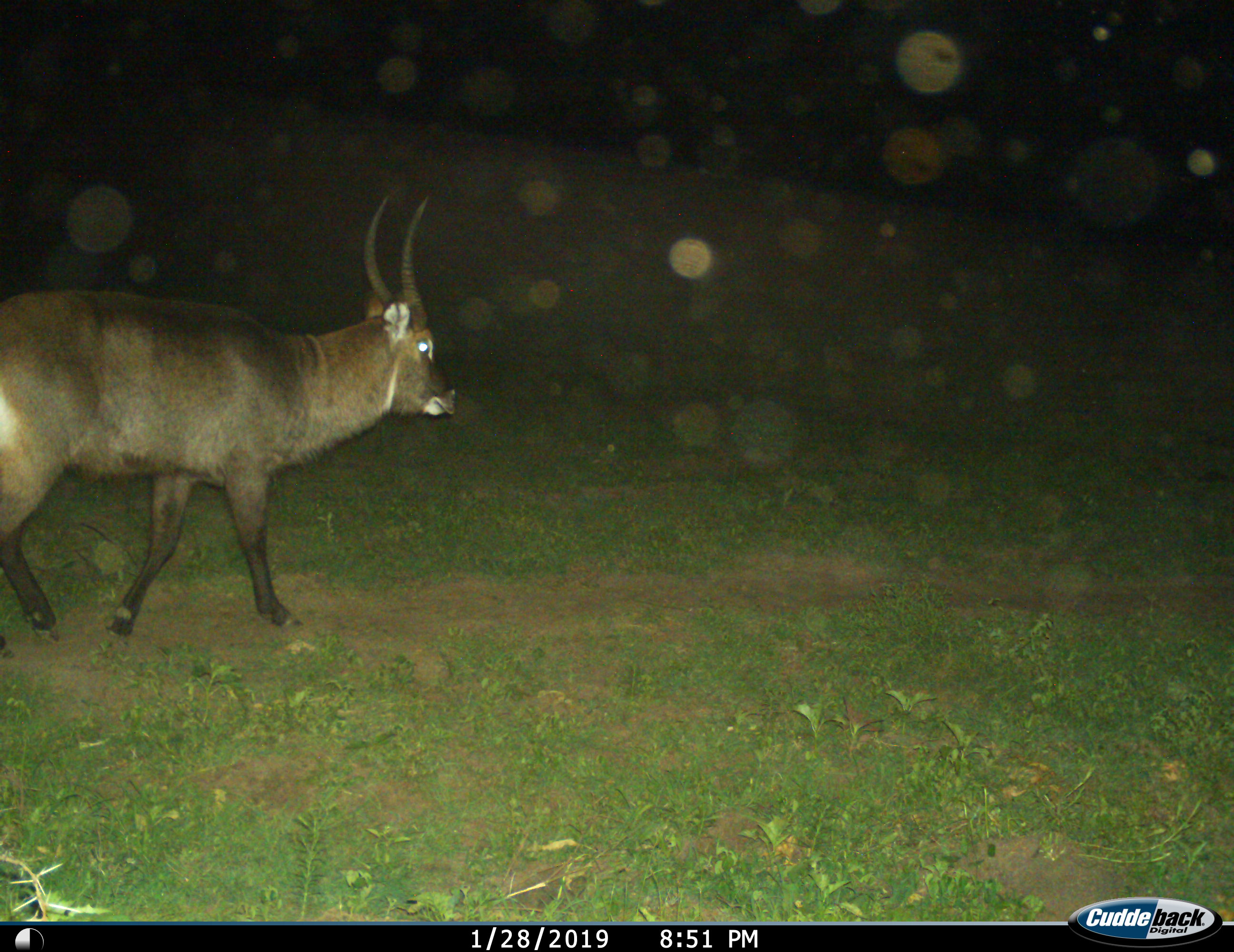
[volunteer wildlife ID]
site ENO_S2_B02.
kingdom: Animalia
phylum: Chordata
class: Mammalia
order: Artiodactyla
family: Bovidae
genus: Kobus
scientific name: Kobus ellipsiprymnus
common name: waterbuck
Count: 1.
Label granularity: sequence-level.